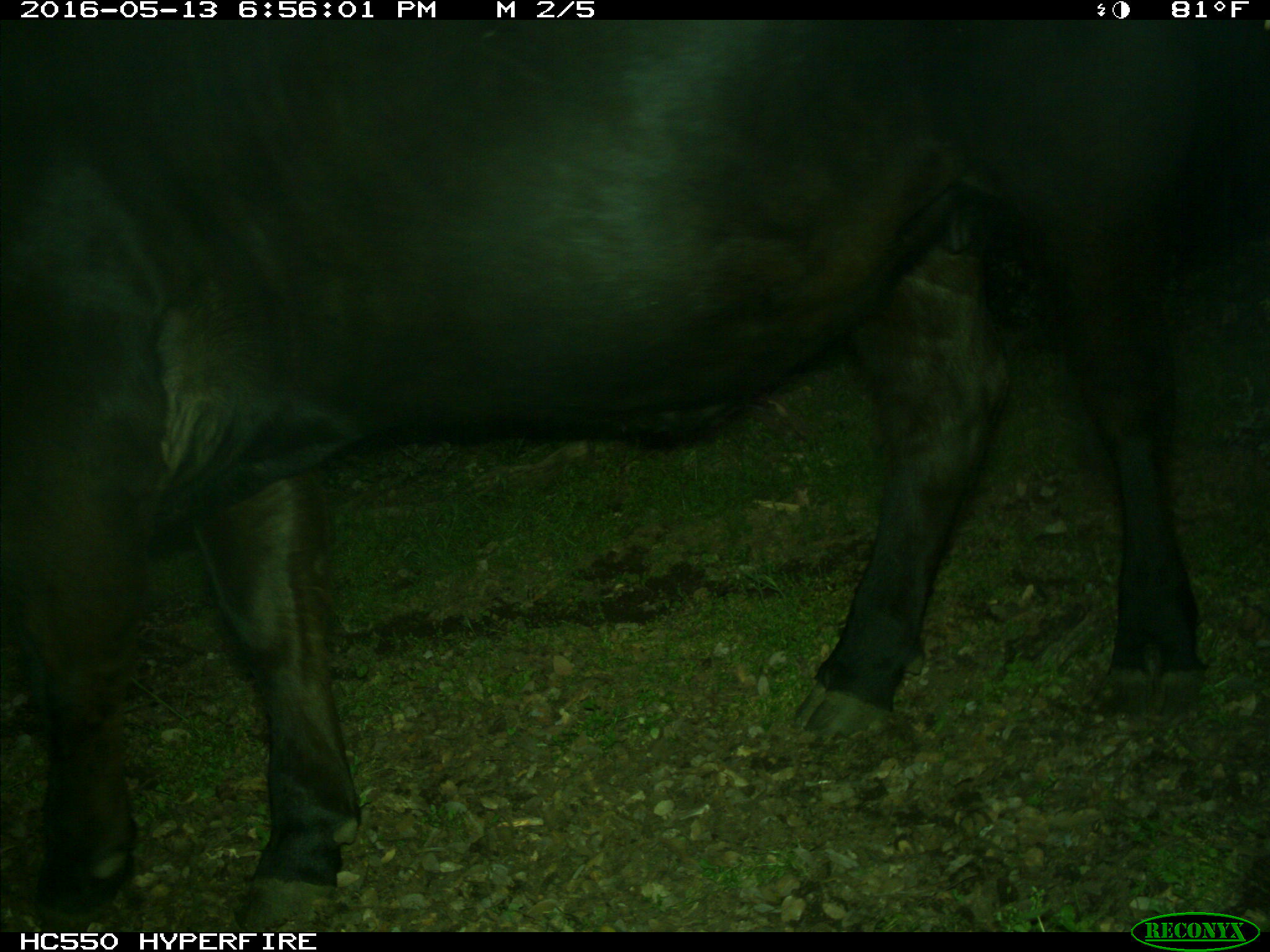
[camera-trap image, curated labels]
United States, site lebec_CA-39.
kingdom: Animalia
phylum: Chordata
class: Mammalia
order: Artiodactyla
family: Bovidae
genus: Bos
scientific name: Bos taurus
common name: domestic cow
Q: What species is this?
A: Bos taurus (domestic cow).